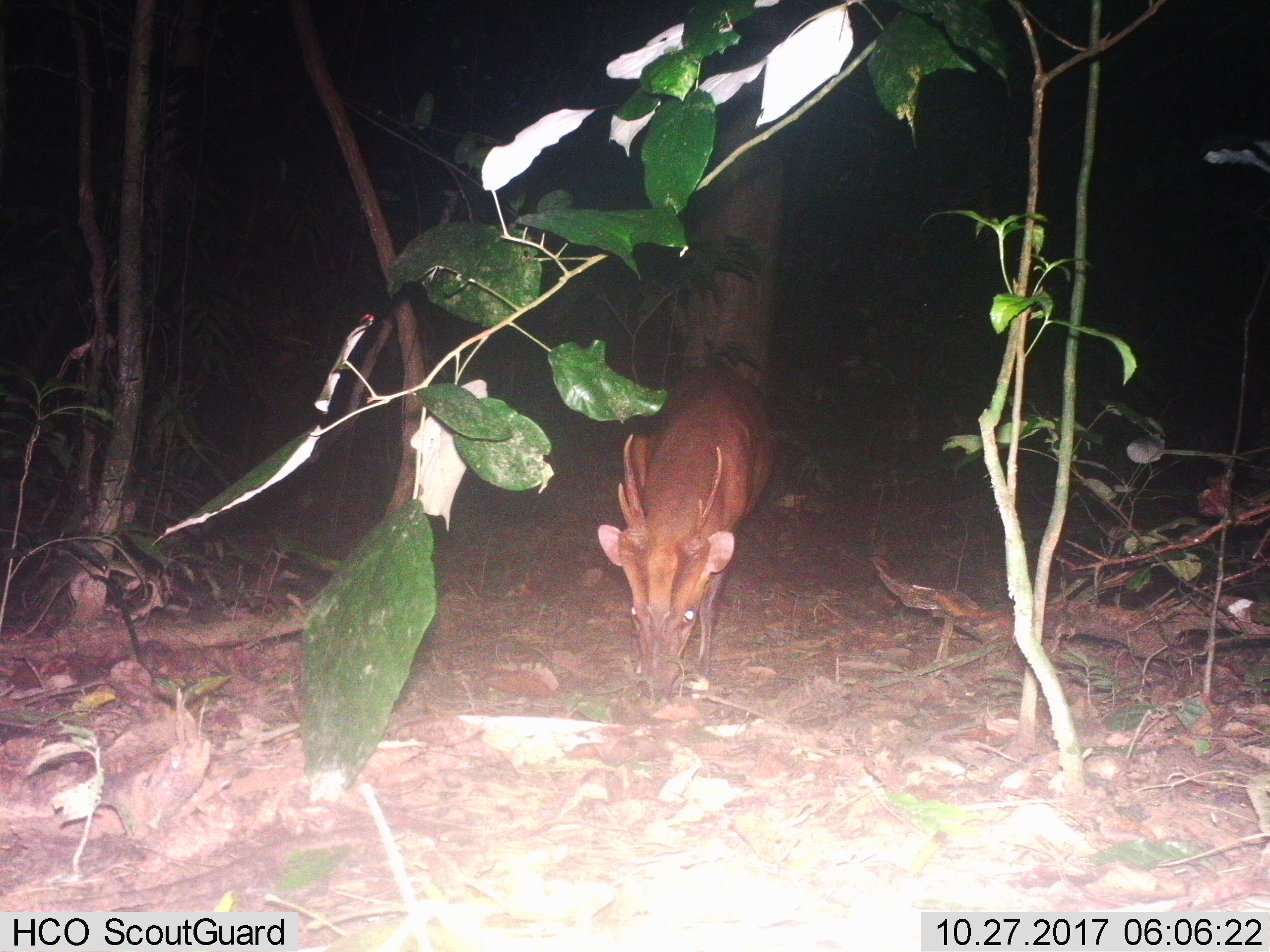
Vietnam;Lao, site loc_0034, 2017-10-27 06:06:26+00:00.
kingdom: Animalia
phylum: Chordata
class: Mammalia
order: Artiodactyla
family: Cervidae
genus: Muntiacus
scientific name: Muntiacus vuquangensis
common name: large-antlered muntjac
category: large antlered muntjac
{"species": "large antlered muntjac (large-antlered muntjac) (Muntiacus vuquangensis)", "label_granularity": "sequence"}